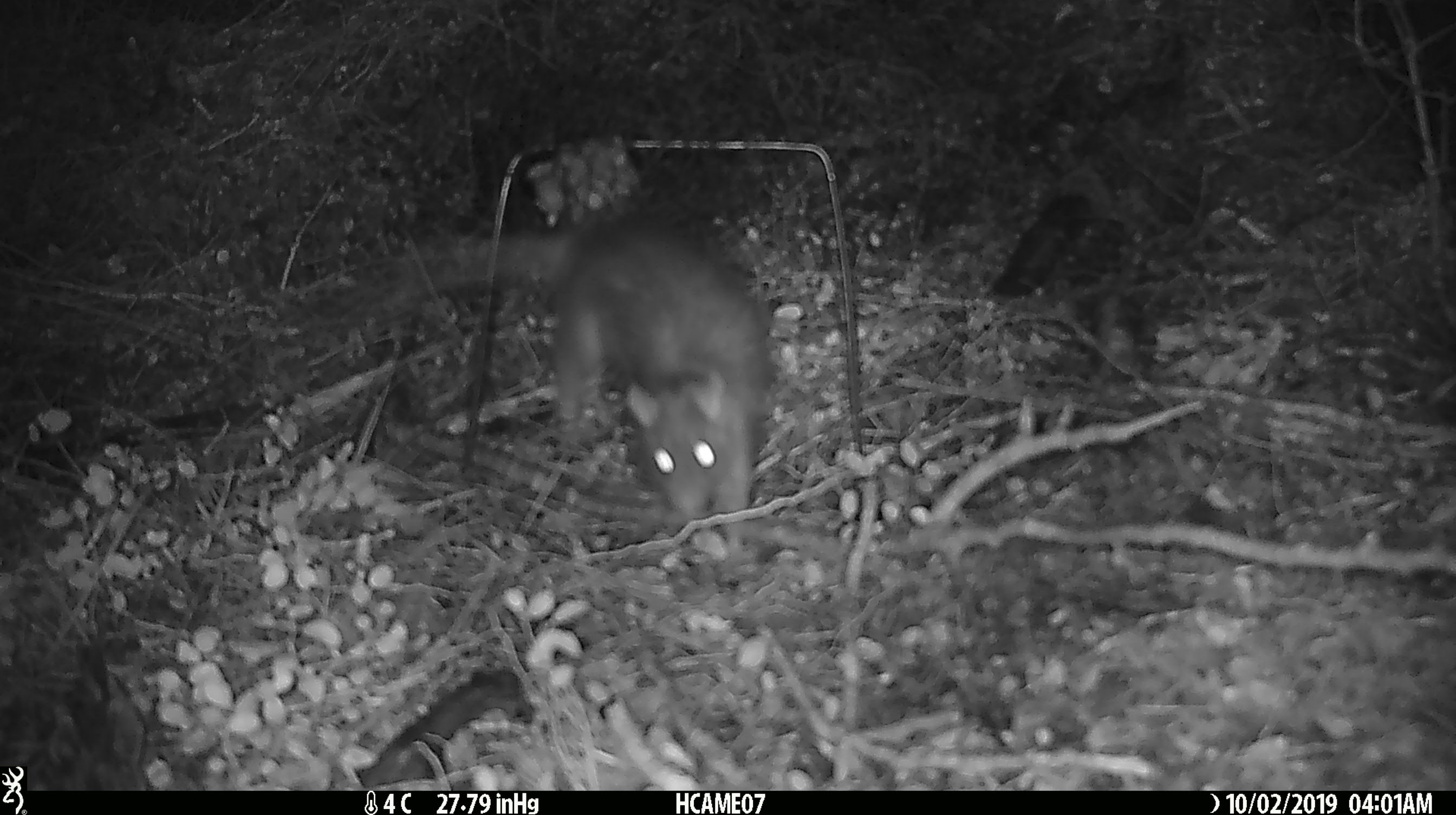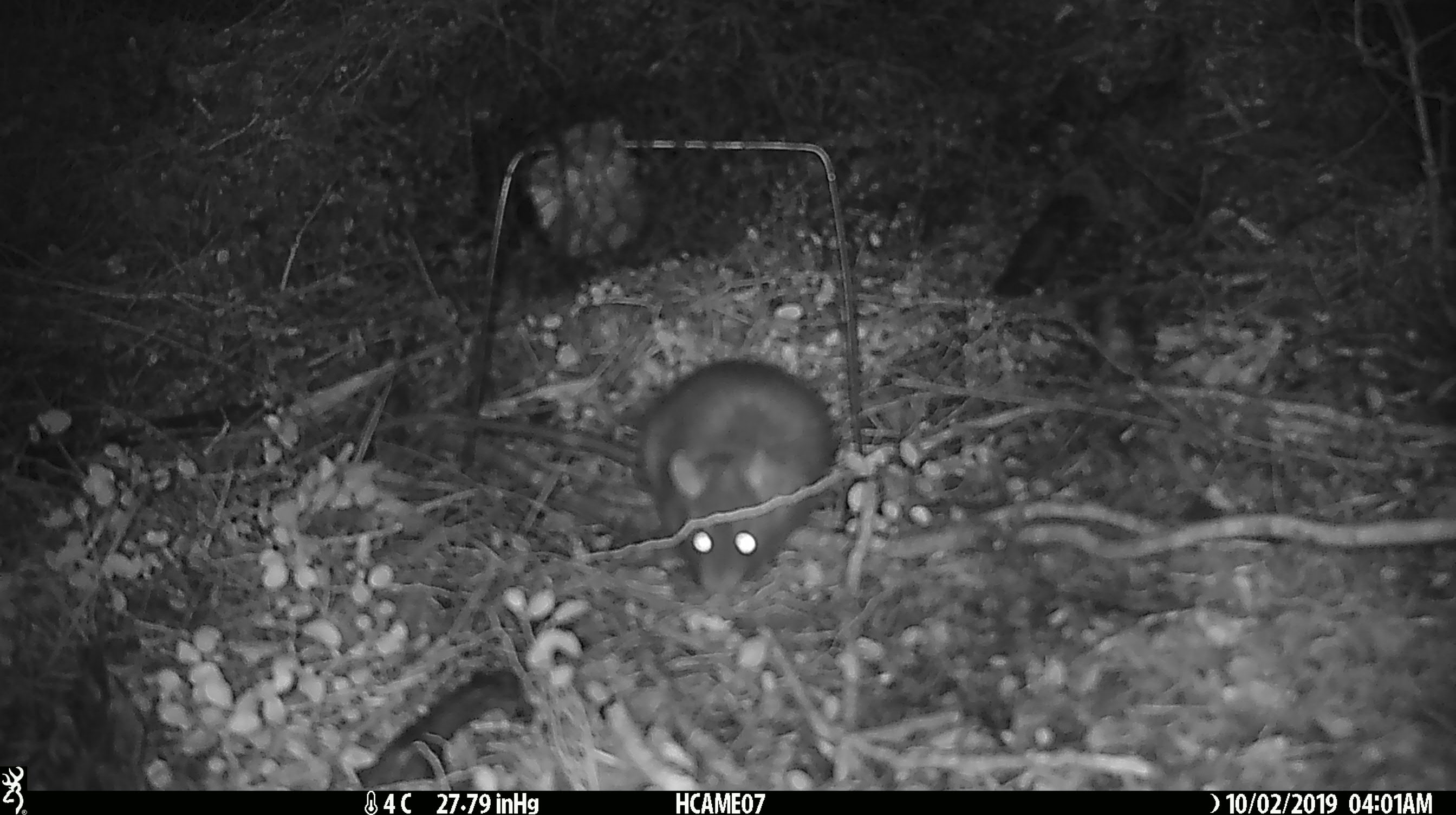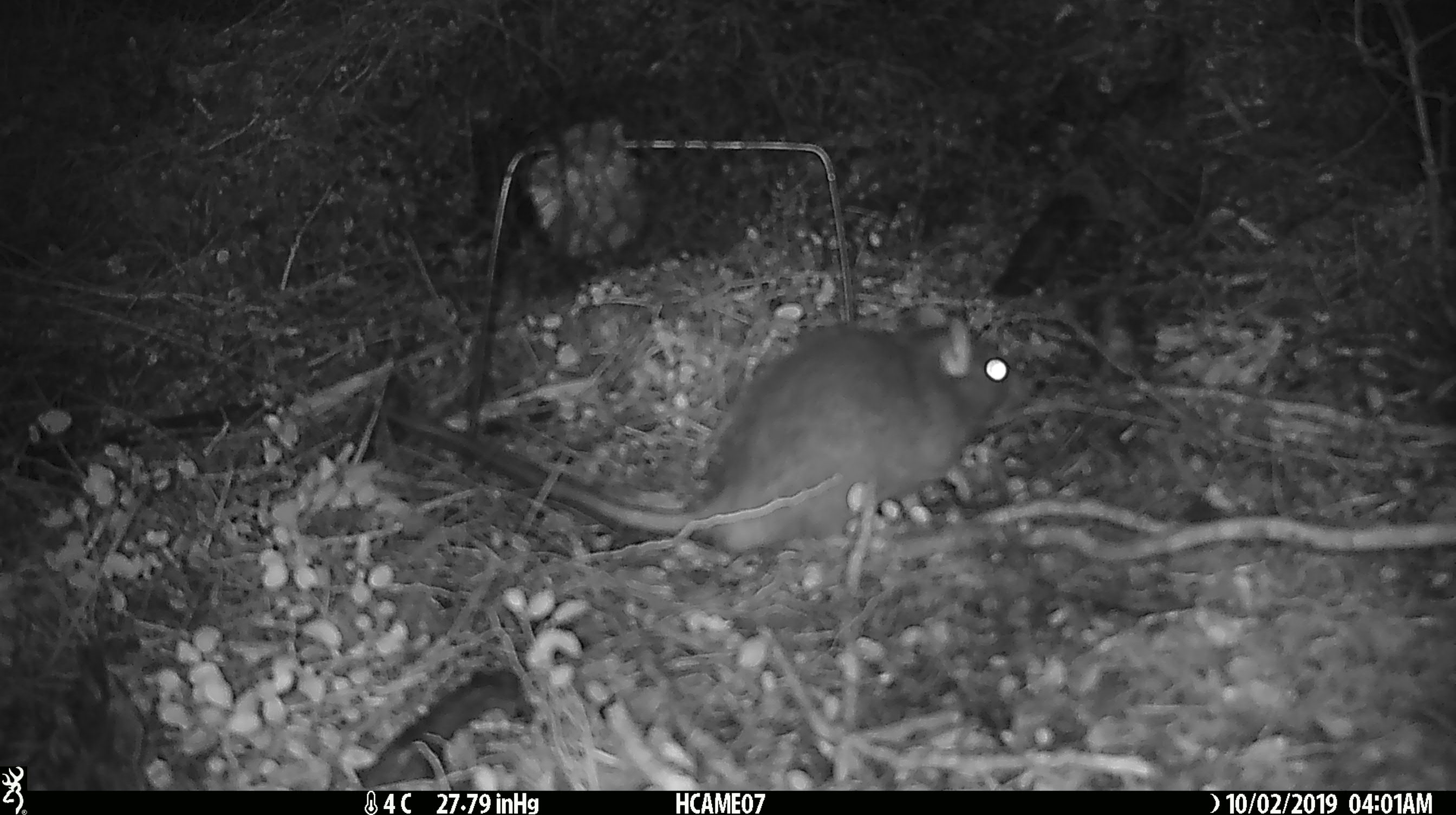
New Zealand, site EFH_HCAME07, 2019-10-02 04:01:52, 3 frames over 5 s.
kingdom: Animalia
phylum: Chordata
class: Mammalia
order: Rodentia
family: Muridae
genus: Rattus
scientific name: Rattus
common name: rat